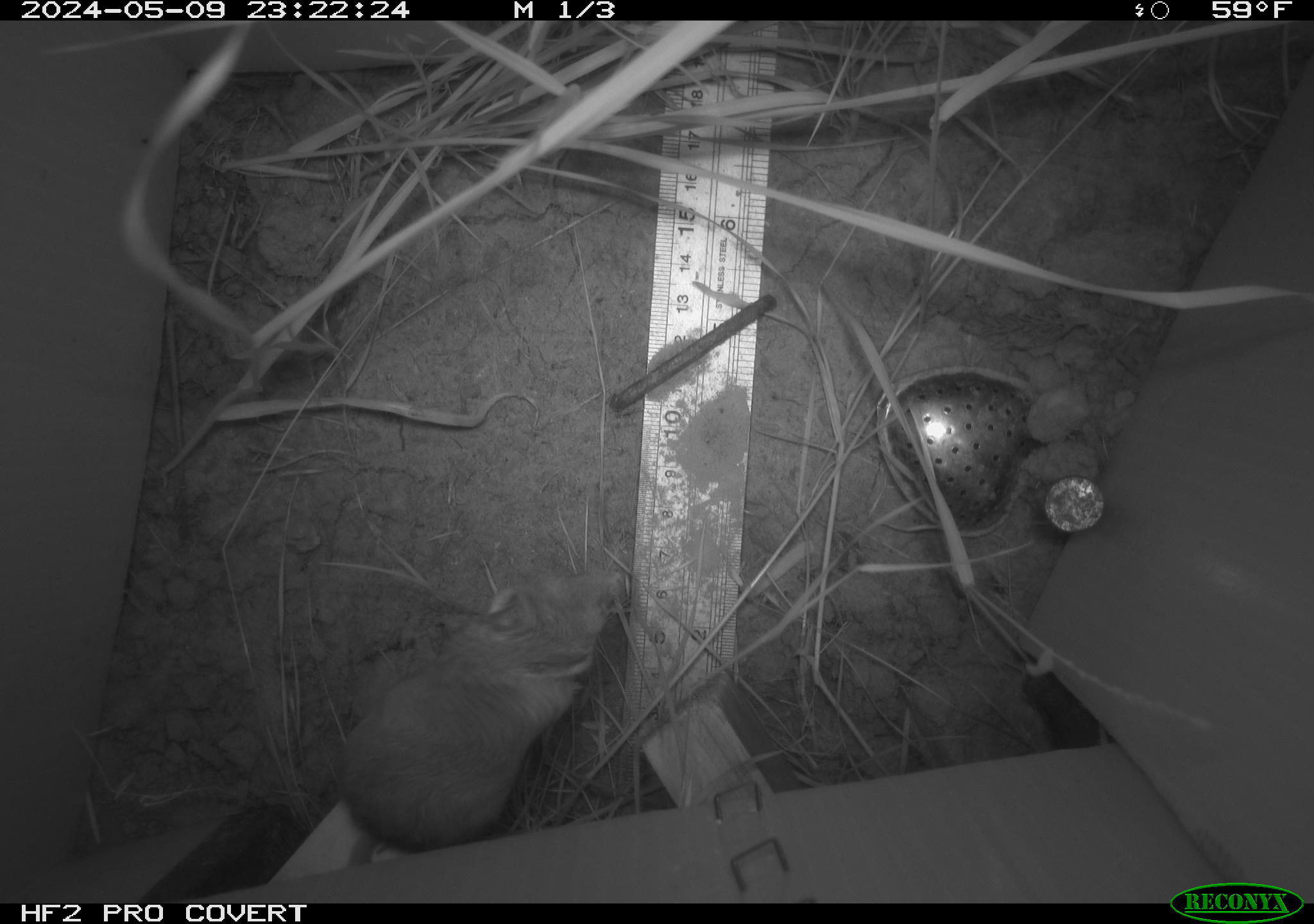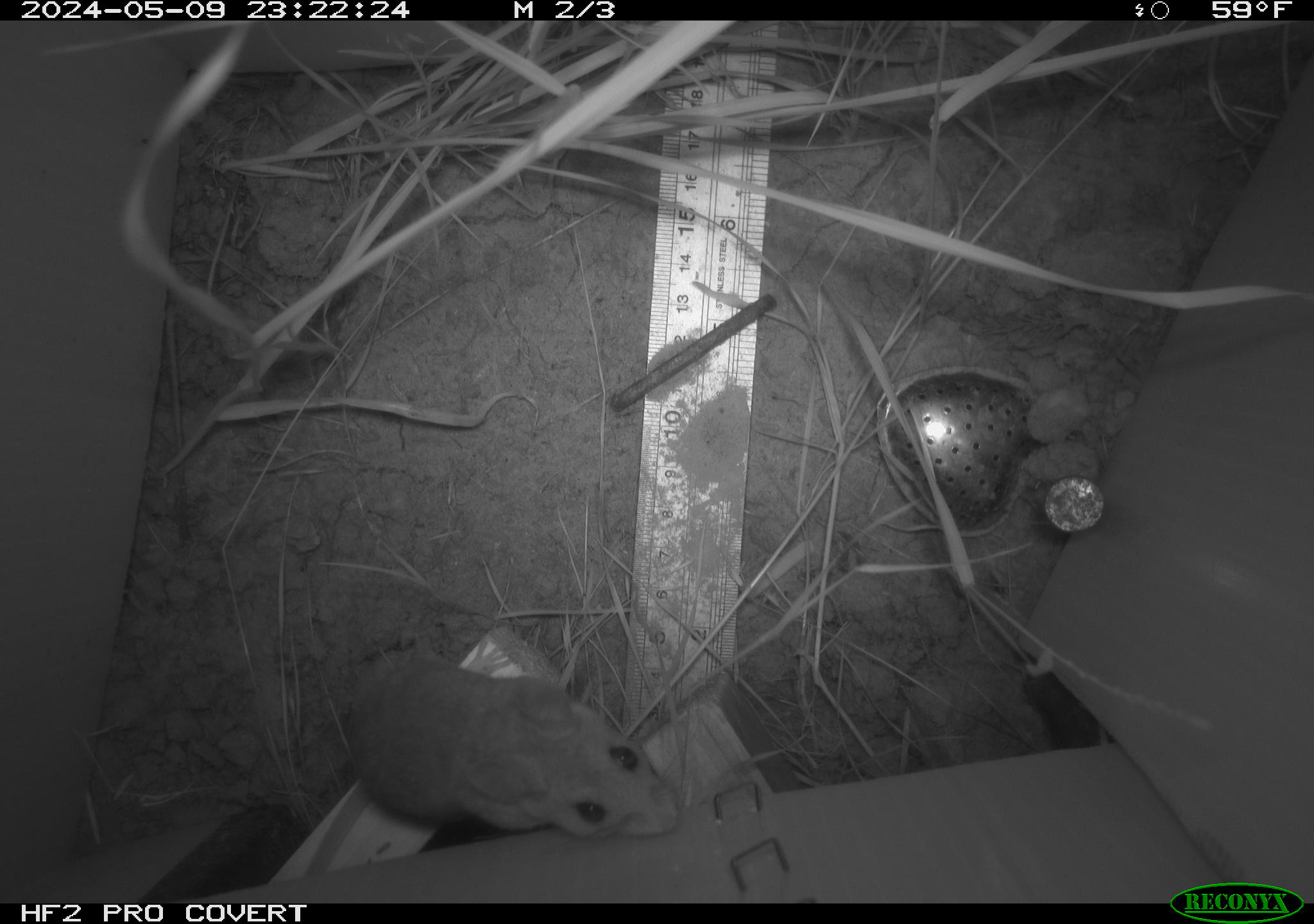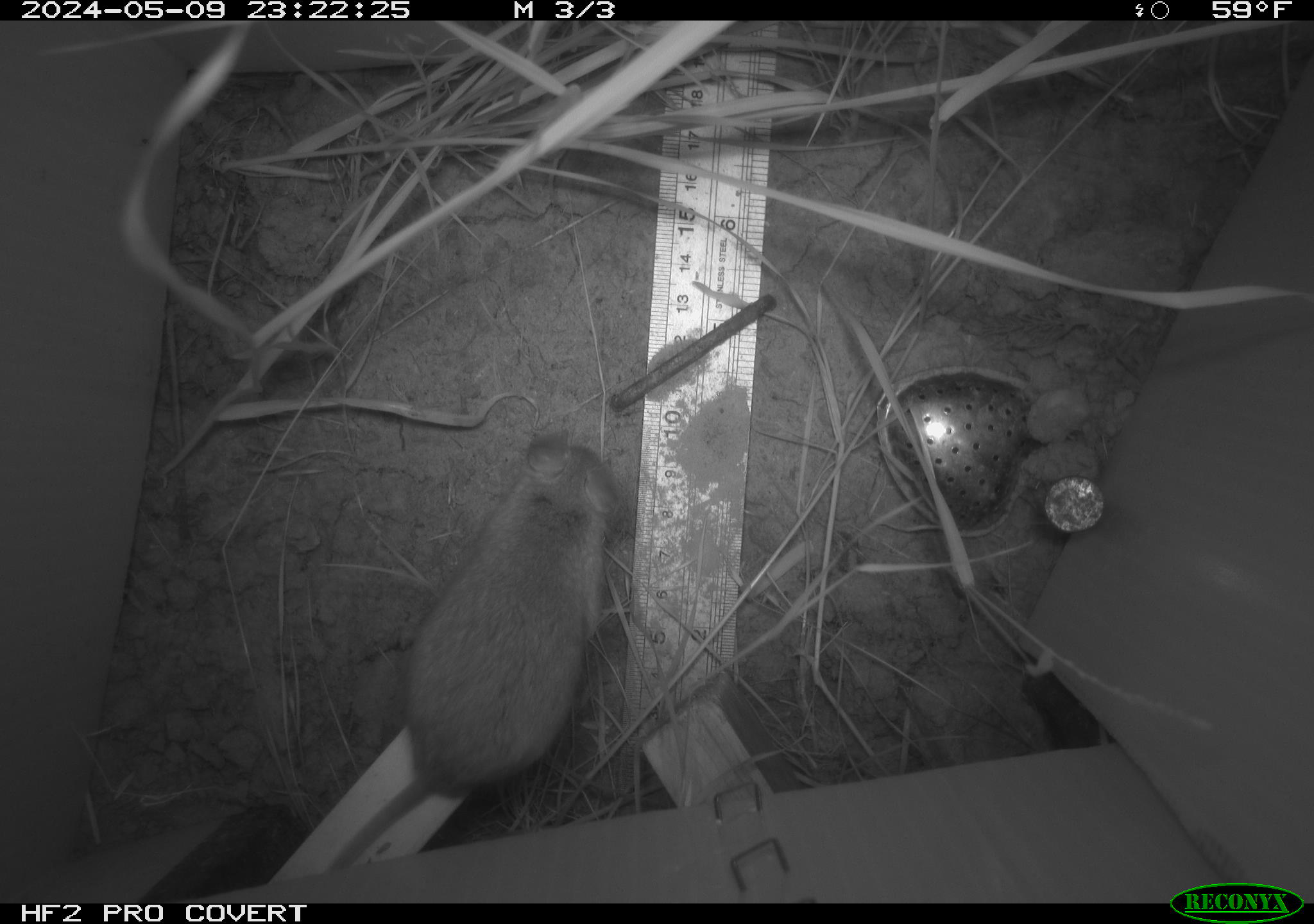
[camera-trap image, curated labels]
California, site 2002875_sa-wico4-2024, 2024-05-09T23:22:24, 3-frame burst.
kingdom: Animalia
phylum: Chordata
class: Mammalia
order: Rodentia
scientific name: Rodentia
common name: rodent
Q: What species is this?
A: Rodent (Rodentia).